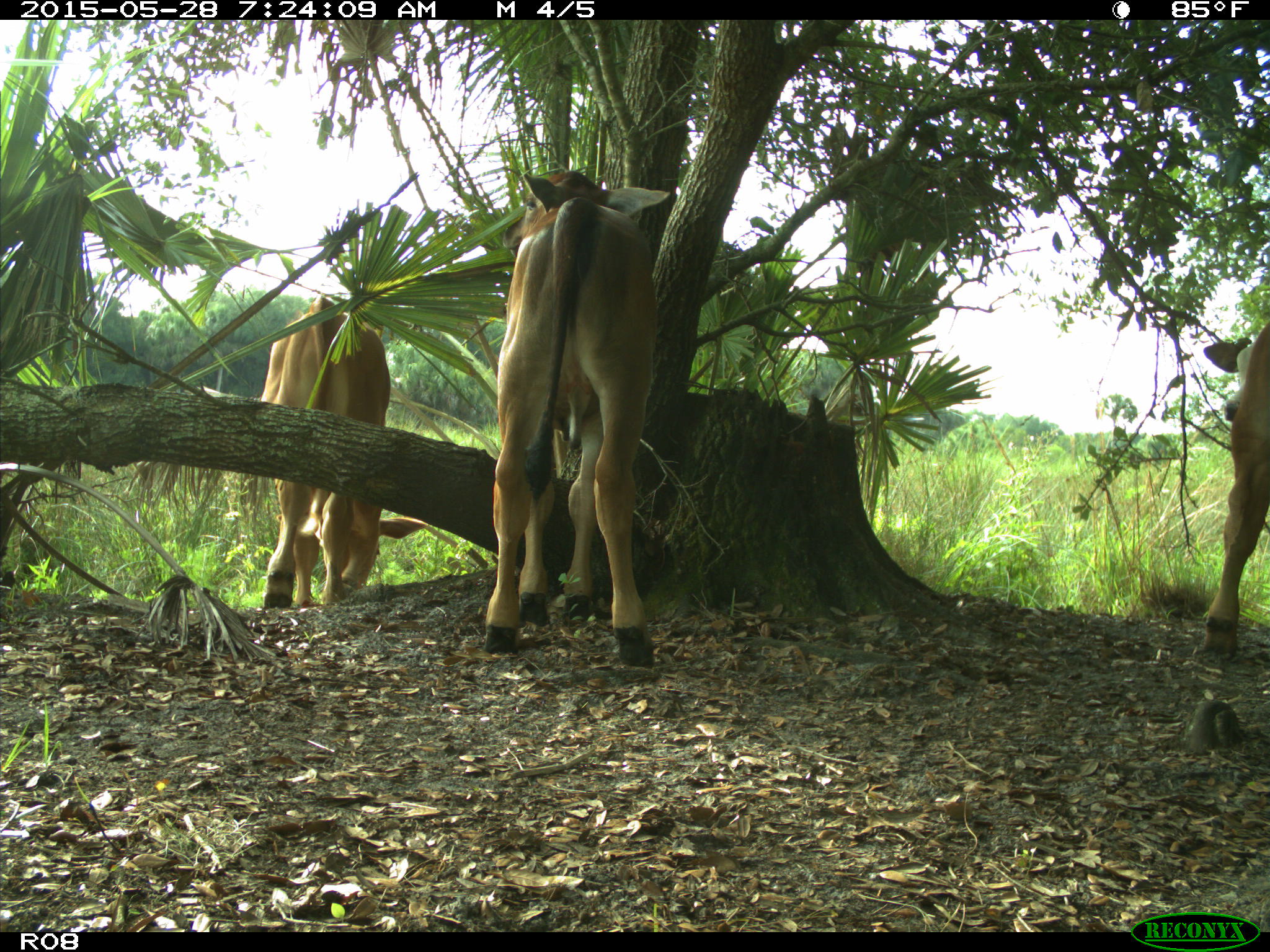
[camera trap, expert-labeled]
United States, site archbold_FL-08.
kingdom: Animalia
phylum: Chordata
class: Mammalia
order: Artiodactyla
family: Bovidae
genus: Bos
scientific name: Bos taurus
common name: domestic cow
Bos taurus (domestic cow).